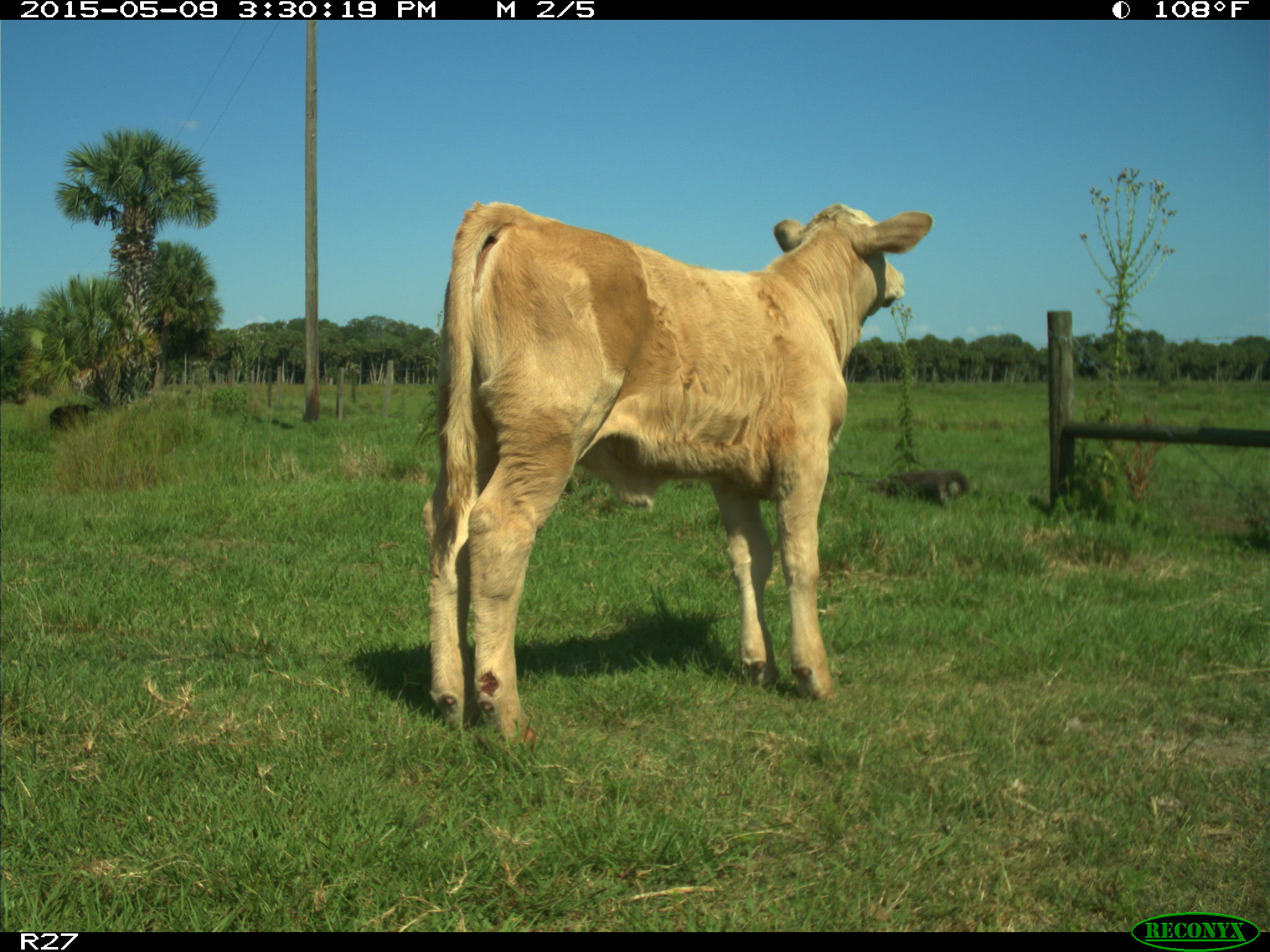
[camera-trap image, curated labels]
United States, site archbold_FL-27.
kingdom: Animalia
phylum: Chordata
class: Mammalia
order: Artiodactyla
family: Bovidae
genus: Bos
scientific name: Bos taurus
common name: domestic cow